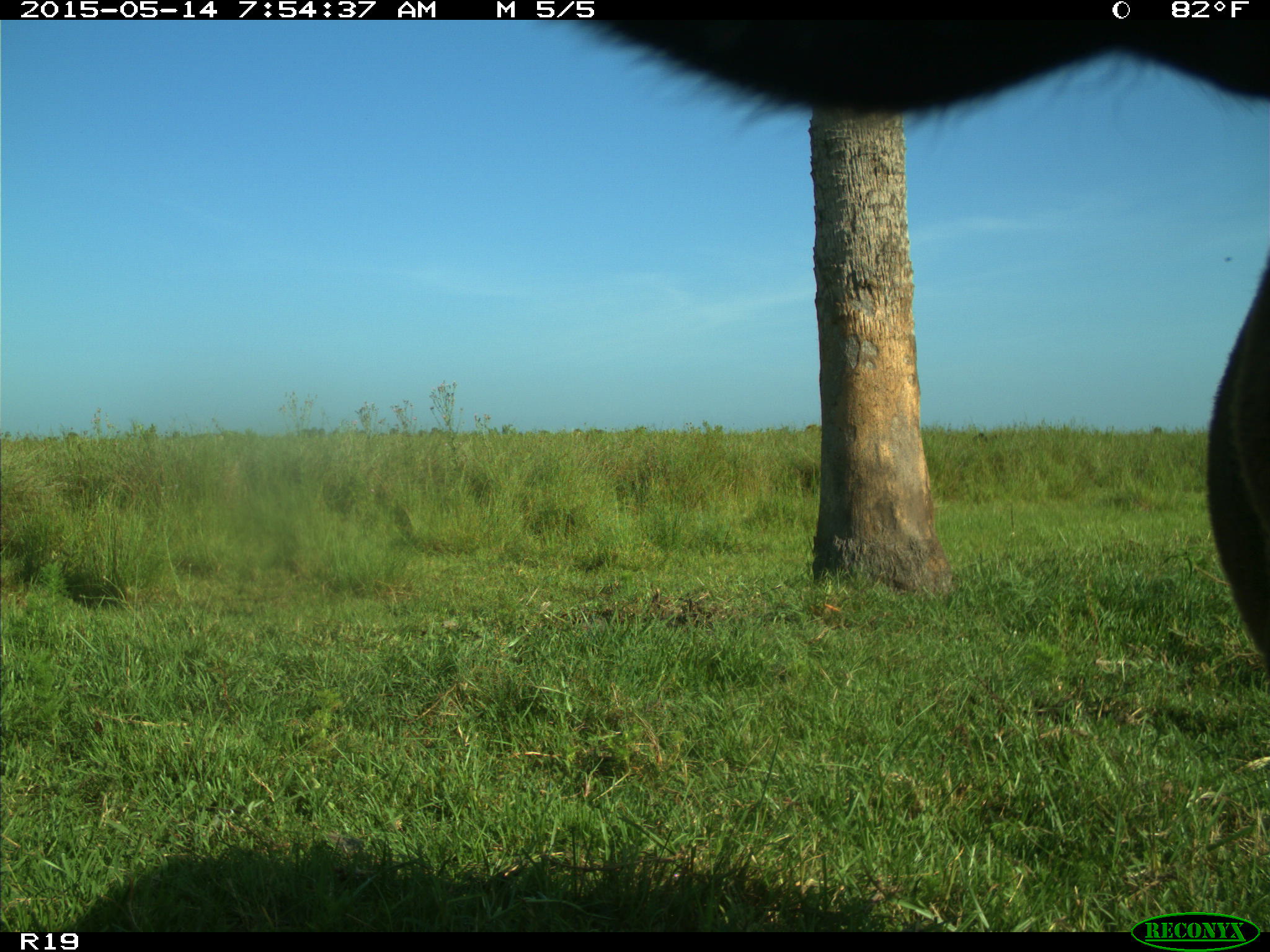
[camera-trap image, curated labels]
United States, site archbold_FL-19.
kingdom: Animalia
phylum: Chordata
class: Mammalia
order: Artiodactyla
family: Bovidae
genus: Bos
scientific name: Bos taurus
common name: domestic cow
Bos taurus (domestic cow).